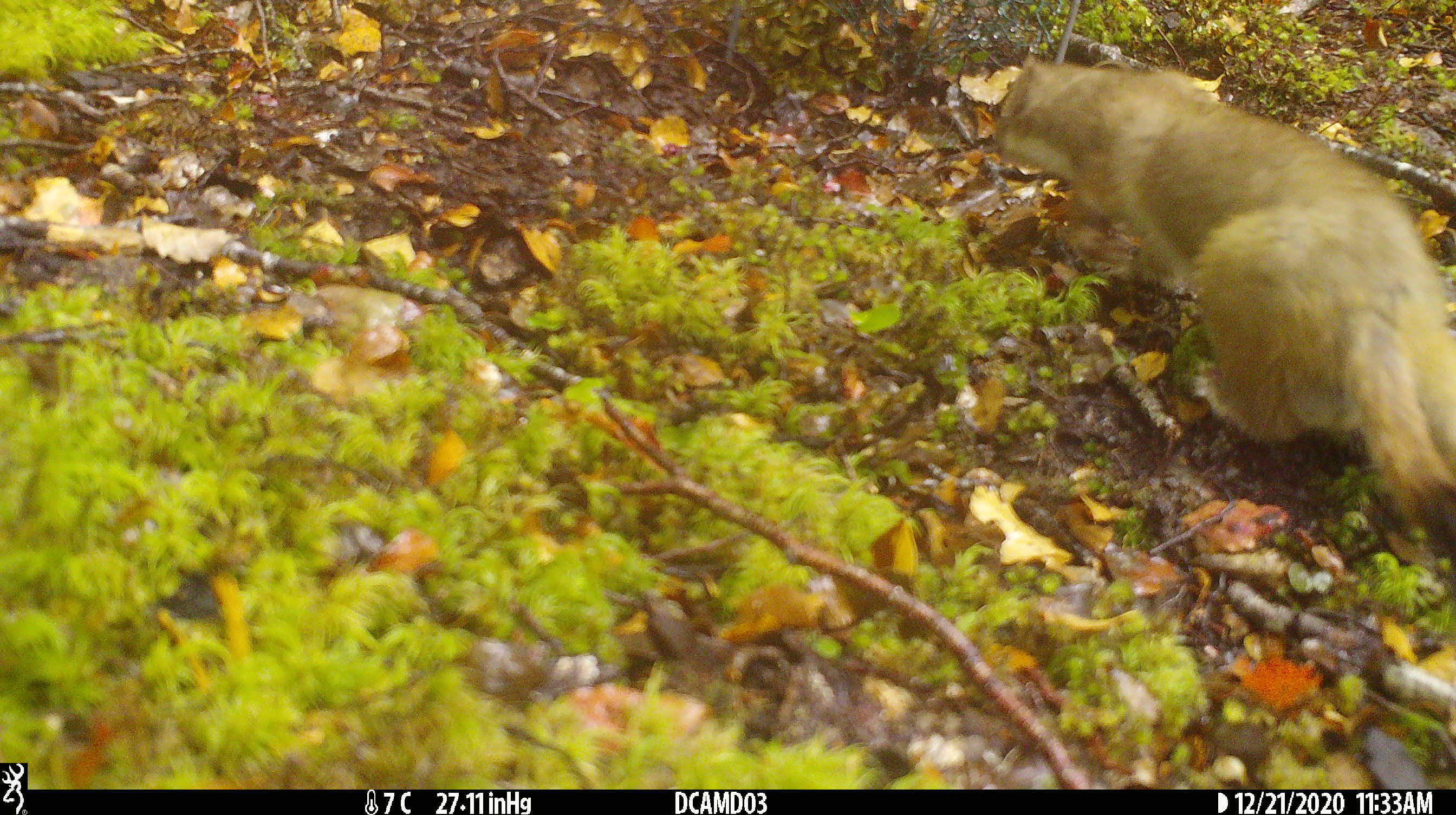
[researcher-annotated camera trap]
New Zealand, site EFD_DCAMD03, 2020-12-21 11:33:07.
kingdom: Animalia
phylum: Chordata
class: Mammalia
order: Carnivora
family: Mustelidae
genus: Mustela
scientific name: Mustela erminea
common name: stoat